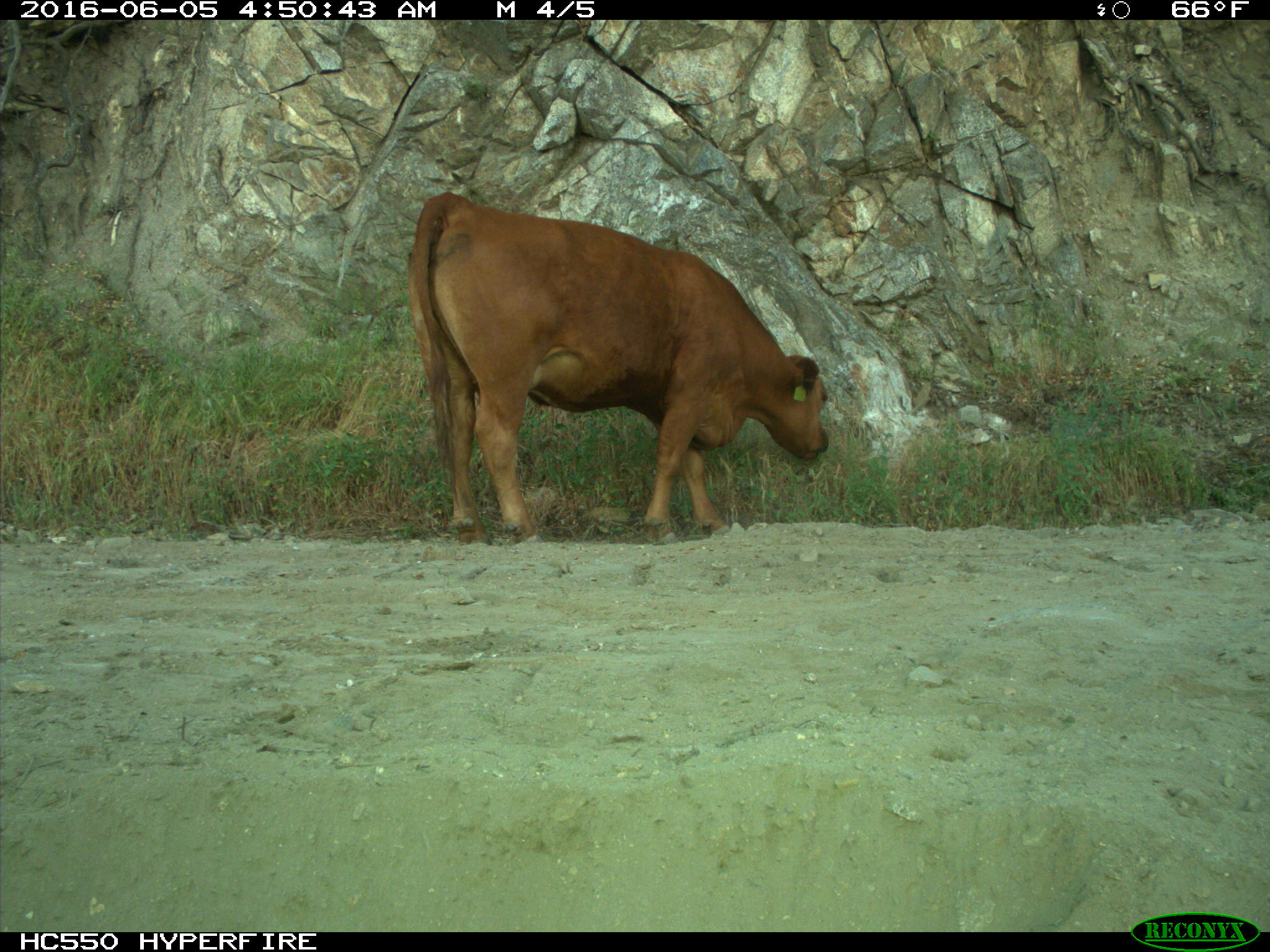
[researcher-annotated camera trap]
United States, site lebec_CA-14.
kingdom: Animalia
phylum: Chordata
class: Mammalia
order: Artiodactyla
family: Bovidae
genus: Bos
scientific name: Bos taurus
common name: domestic cow